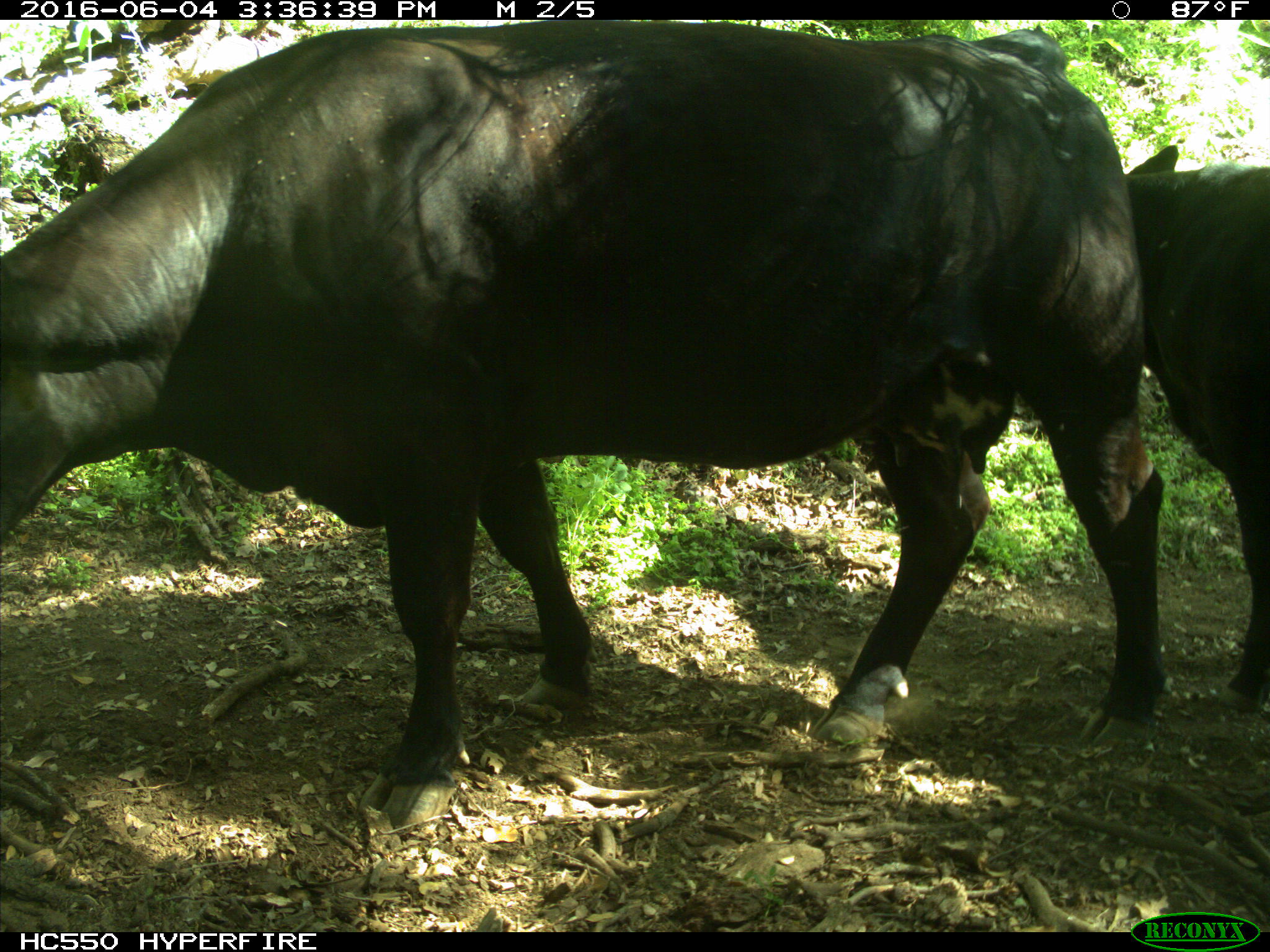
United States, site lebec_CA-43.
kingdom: Animalia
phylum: Chordata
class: Mammalia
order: Artiodactyla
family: Bovidae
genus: Bos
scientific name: Bos taurus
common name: domestic cow